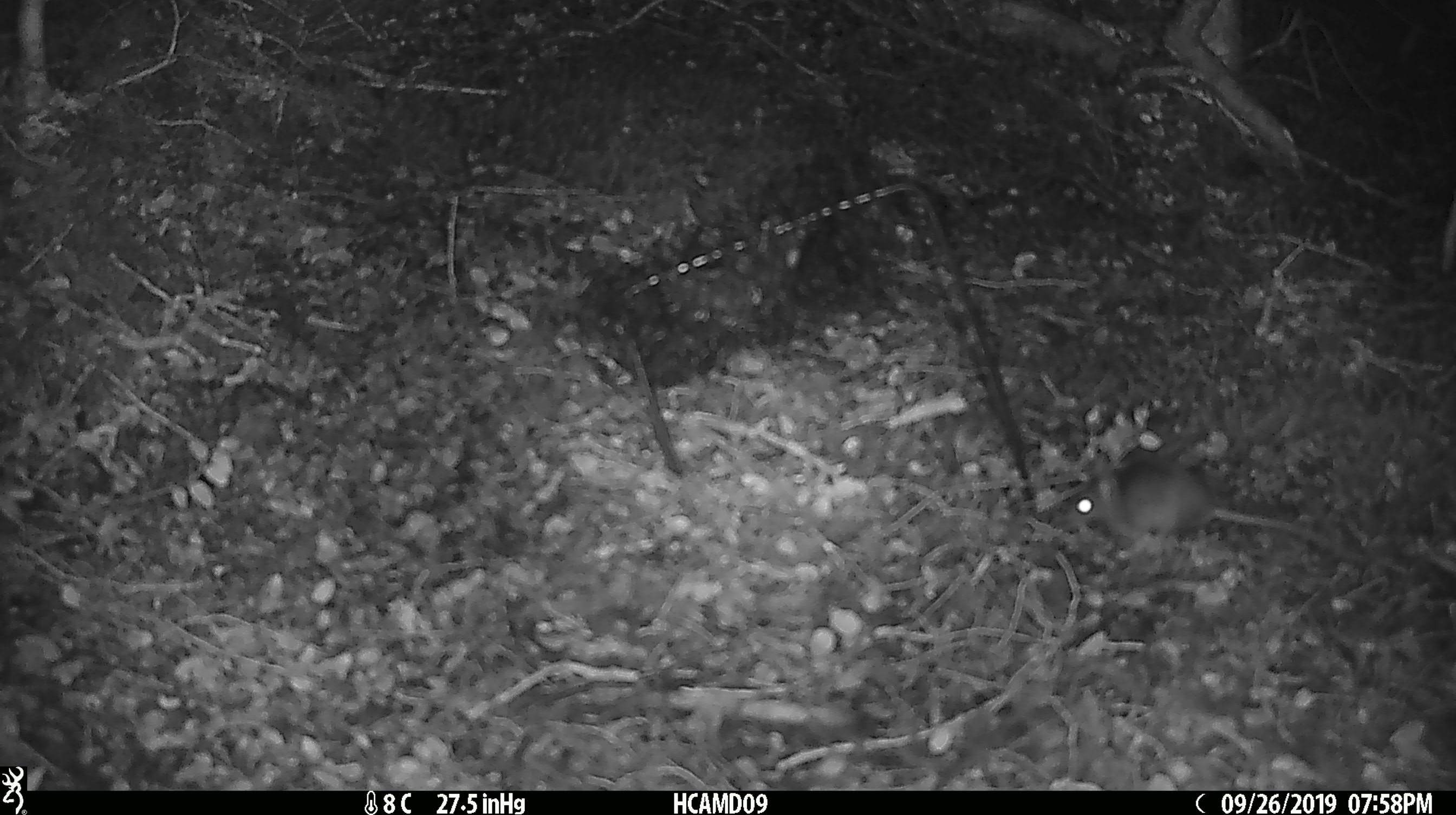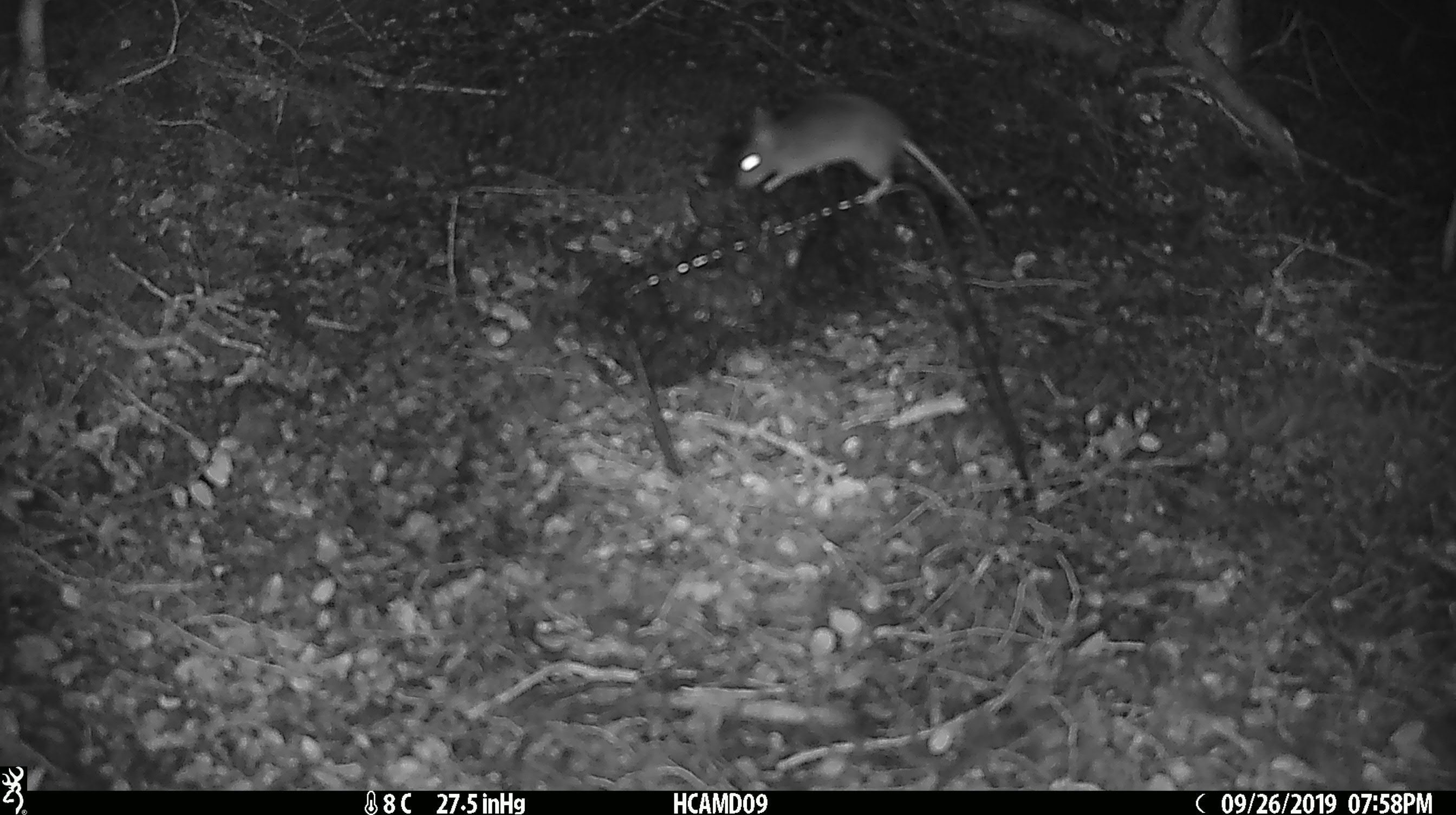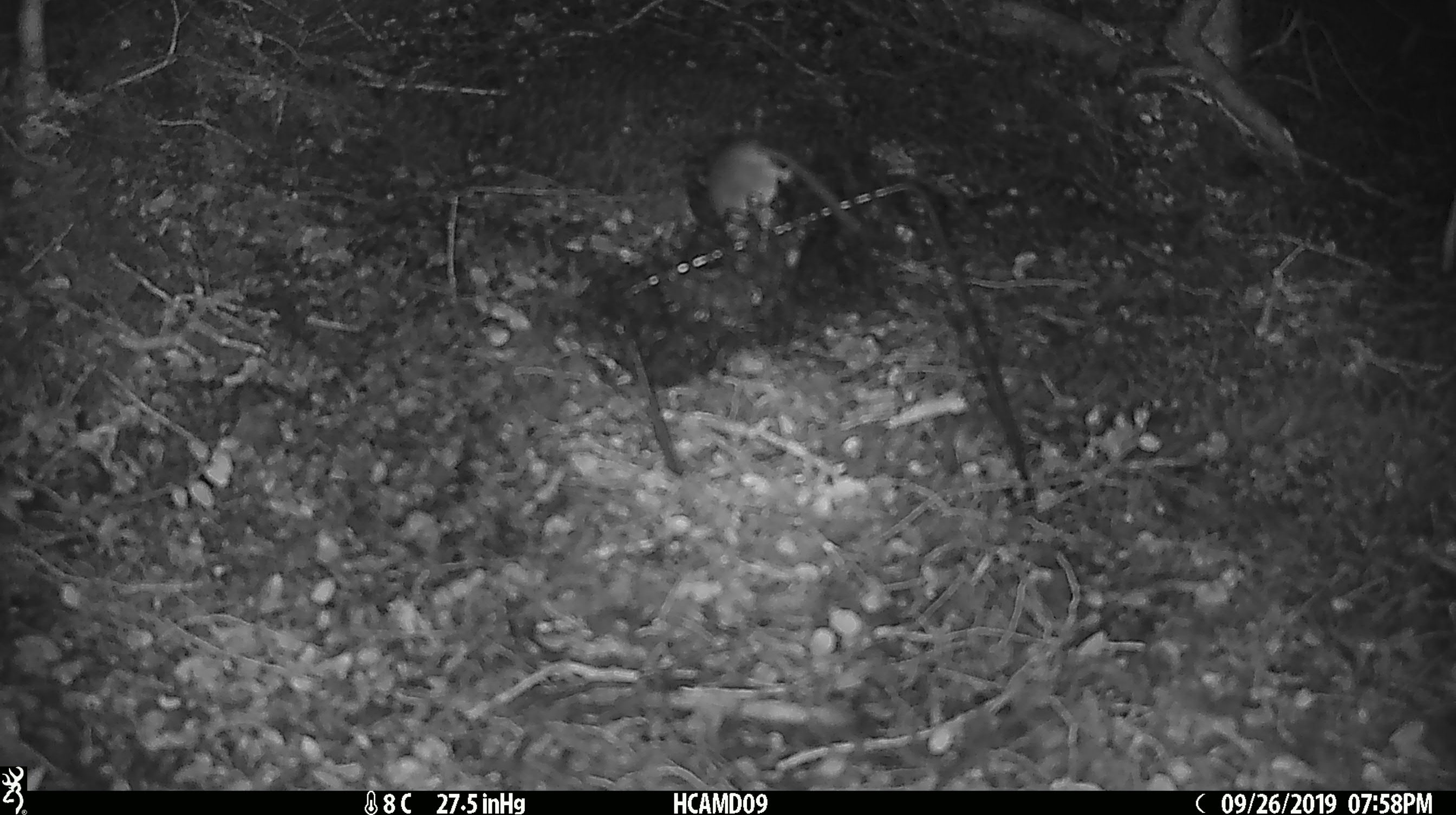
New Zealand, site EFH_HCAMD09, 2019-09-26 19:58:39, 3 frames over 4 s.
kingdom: Animalia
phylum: Chordata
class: Mammalia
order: Rodentia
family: Muridae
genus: Mus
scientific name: Mus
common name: mouse